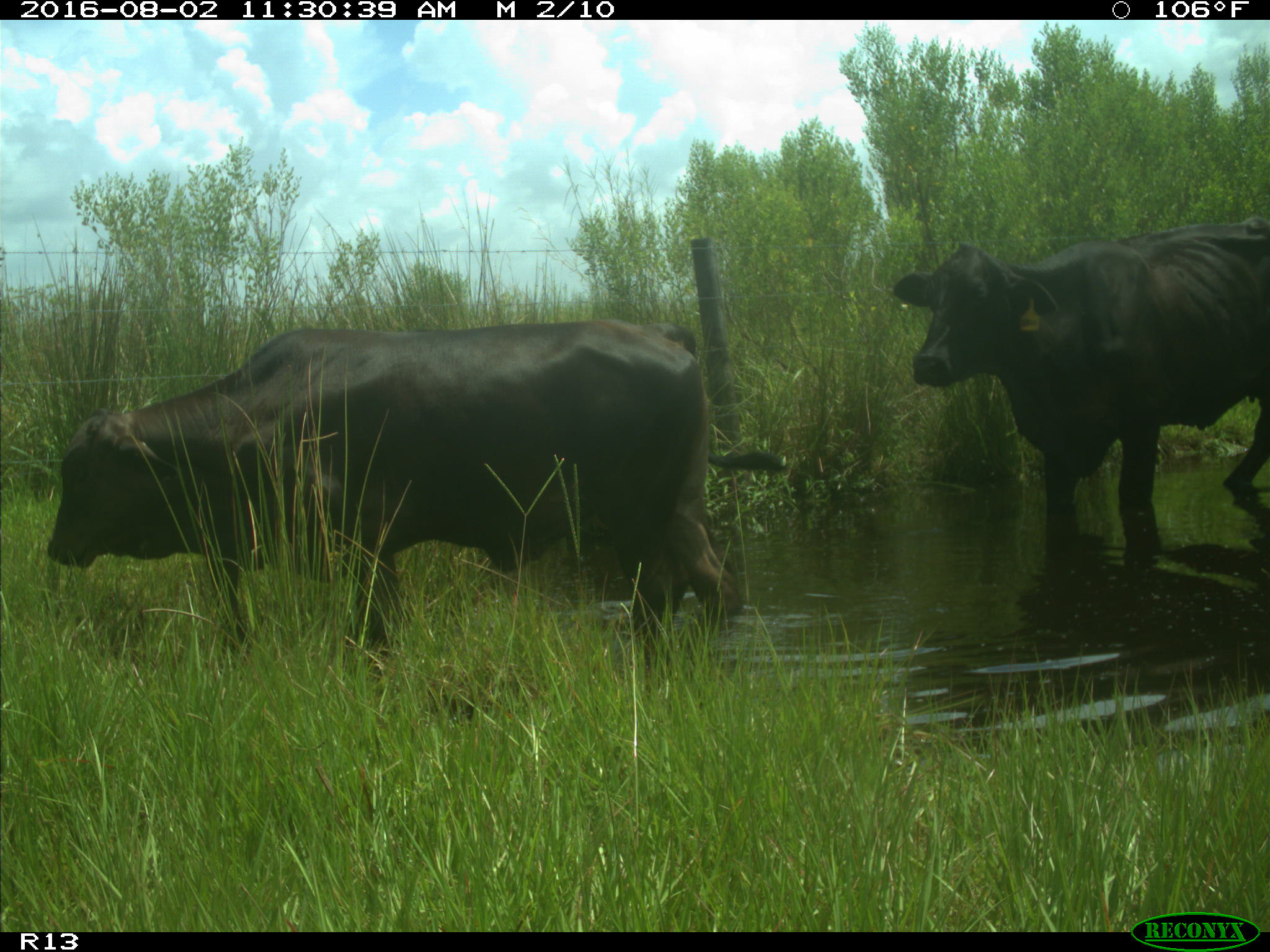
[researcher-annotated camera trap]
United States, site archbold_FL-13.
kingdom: Animalia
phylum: Chordata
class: Mammalia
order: Artiodactyla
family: Bovidae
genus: Bos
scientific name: Bos taurus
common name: domestic cow